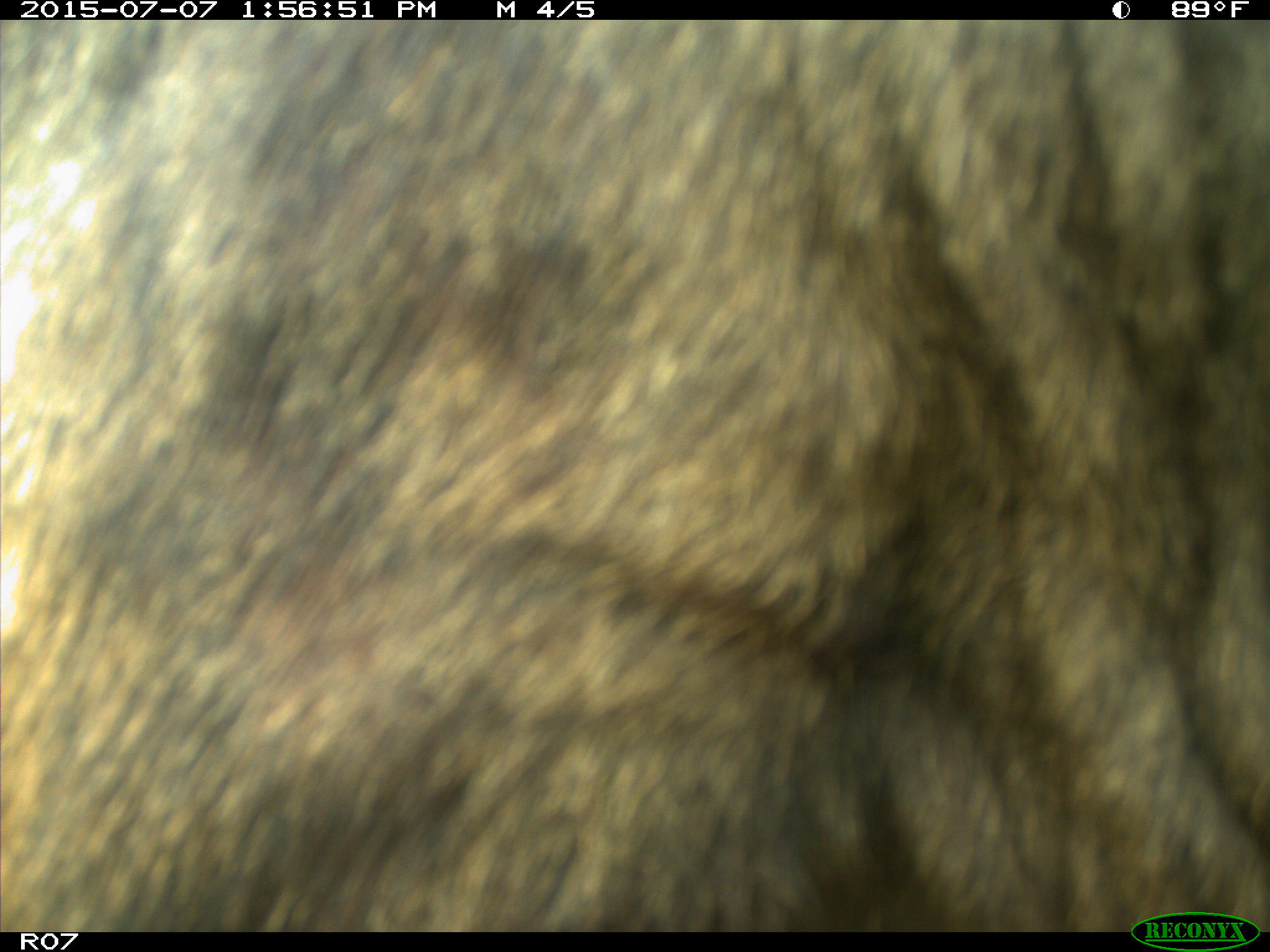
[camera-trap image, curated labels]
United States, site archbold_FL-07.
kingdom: Animalia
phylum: Chordata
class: Mammalia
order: Artiodactyla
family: Bovidae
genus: Bos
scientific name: Bos taurus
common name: domestic cow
Bos taurus (domestic cow).